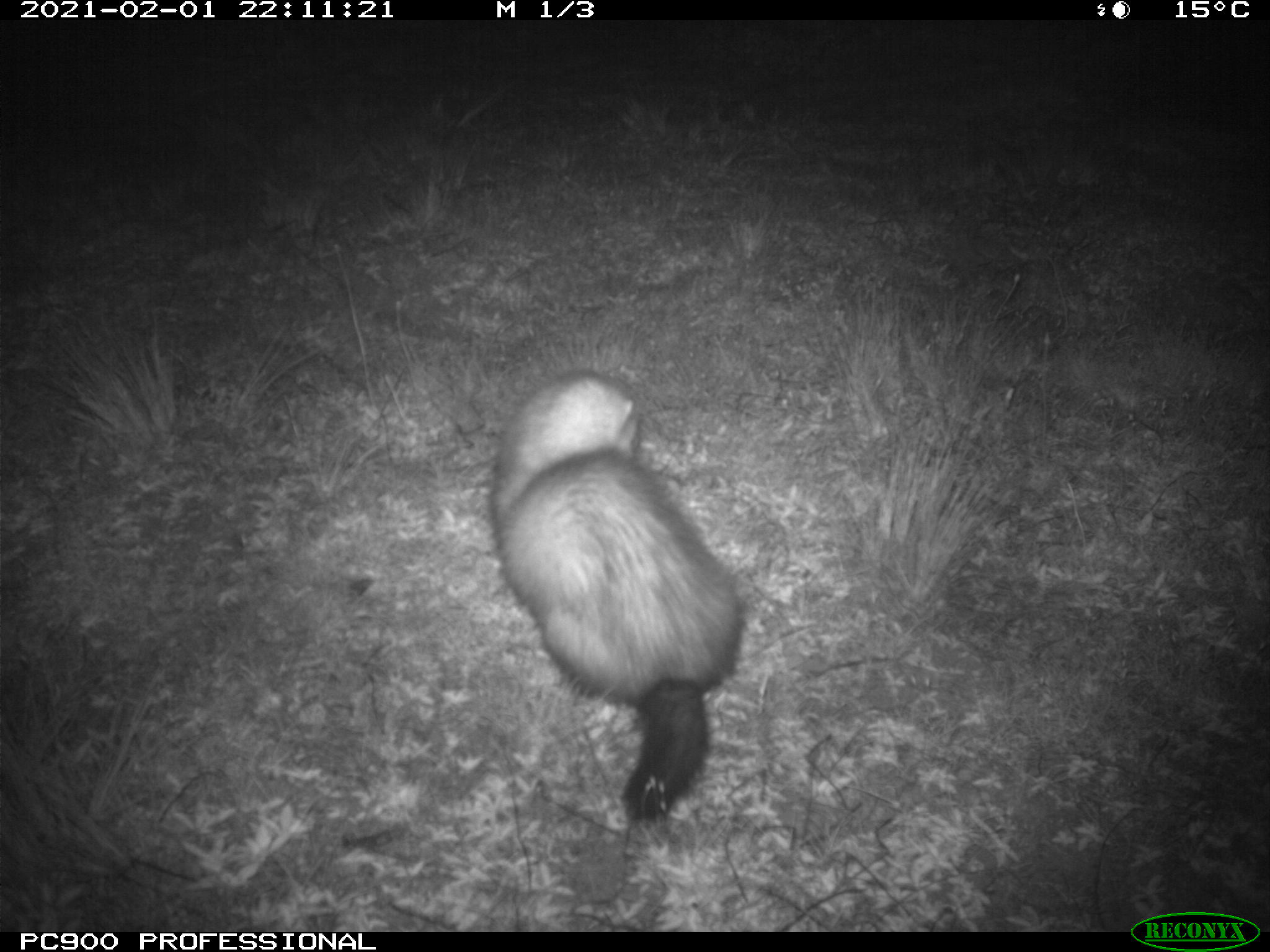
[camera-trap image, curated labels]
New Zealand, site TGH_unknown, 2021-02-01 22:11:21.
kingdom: Animalia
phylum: Chordata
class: Mammalia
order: Carnivora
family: Mustelidae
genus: Mustela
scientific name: Mustela furo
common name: ferret